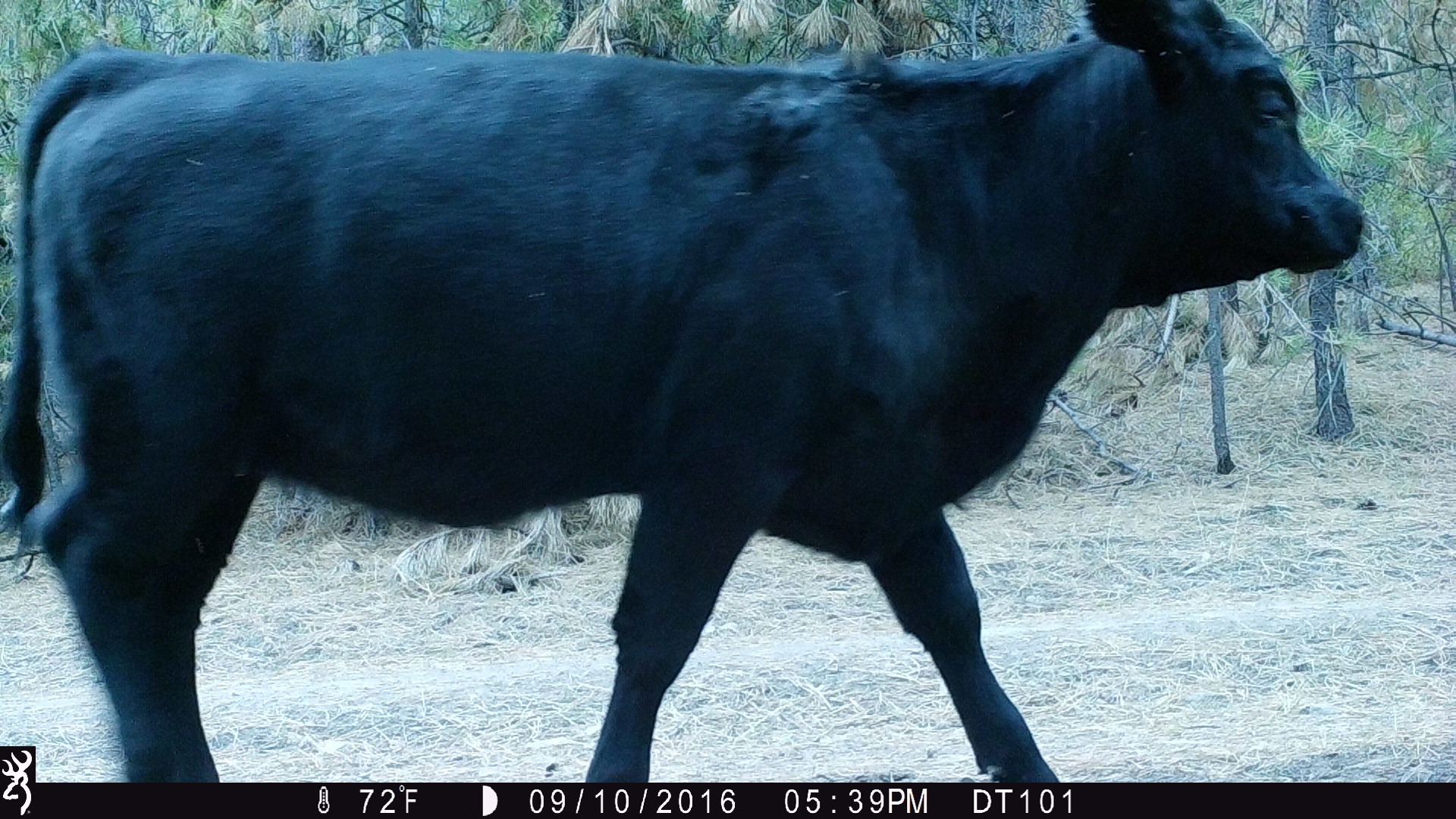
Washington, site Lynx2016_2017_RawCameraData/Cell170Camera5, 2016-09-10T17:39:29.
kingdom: Animalia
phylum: Chordata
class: Mammalia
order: Artiodactyla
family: Bovidae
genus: Bos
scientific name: Bos taurus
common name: domestic cattle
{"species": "domestic cattle (Bos taurus)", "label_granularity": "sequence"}